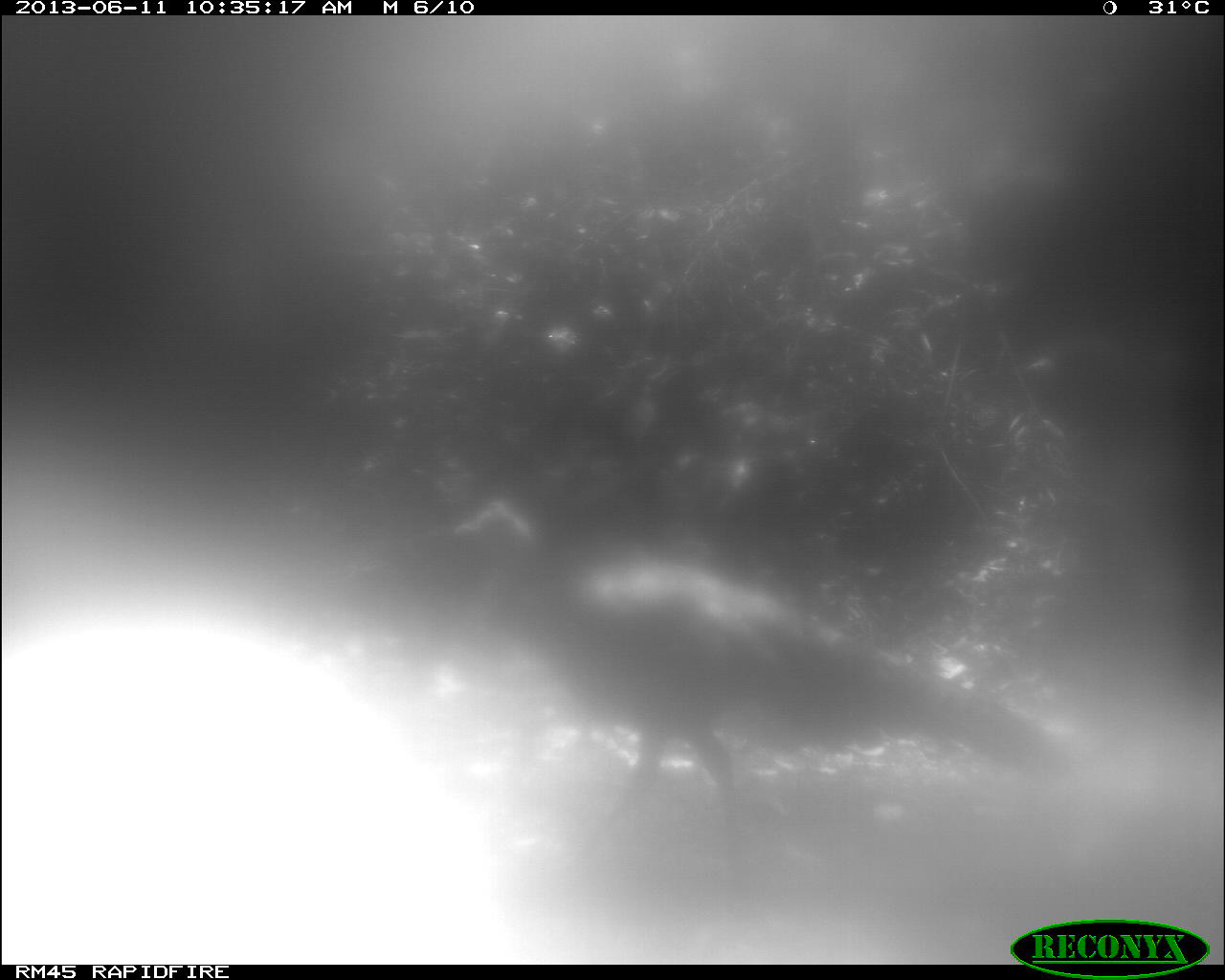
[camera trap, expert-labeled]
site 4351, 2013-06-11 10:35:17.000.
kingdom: Animalia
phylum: Chordata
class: Aves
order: Galliformes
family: Phasianidae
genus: Meleagris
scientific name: Meleagris ocellata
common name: ocellated turkey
Meleagris ocellata (ocellated turkey), count 1.